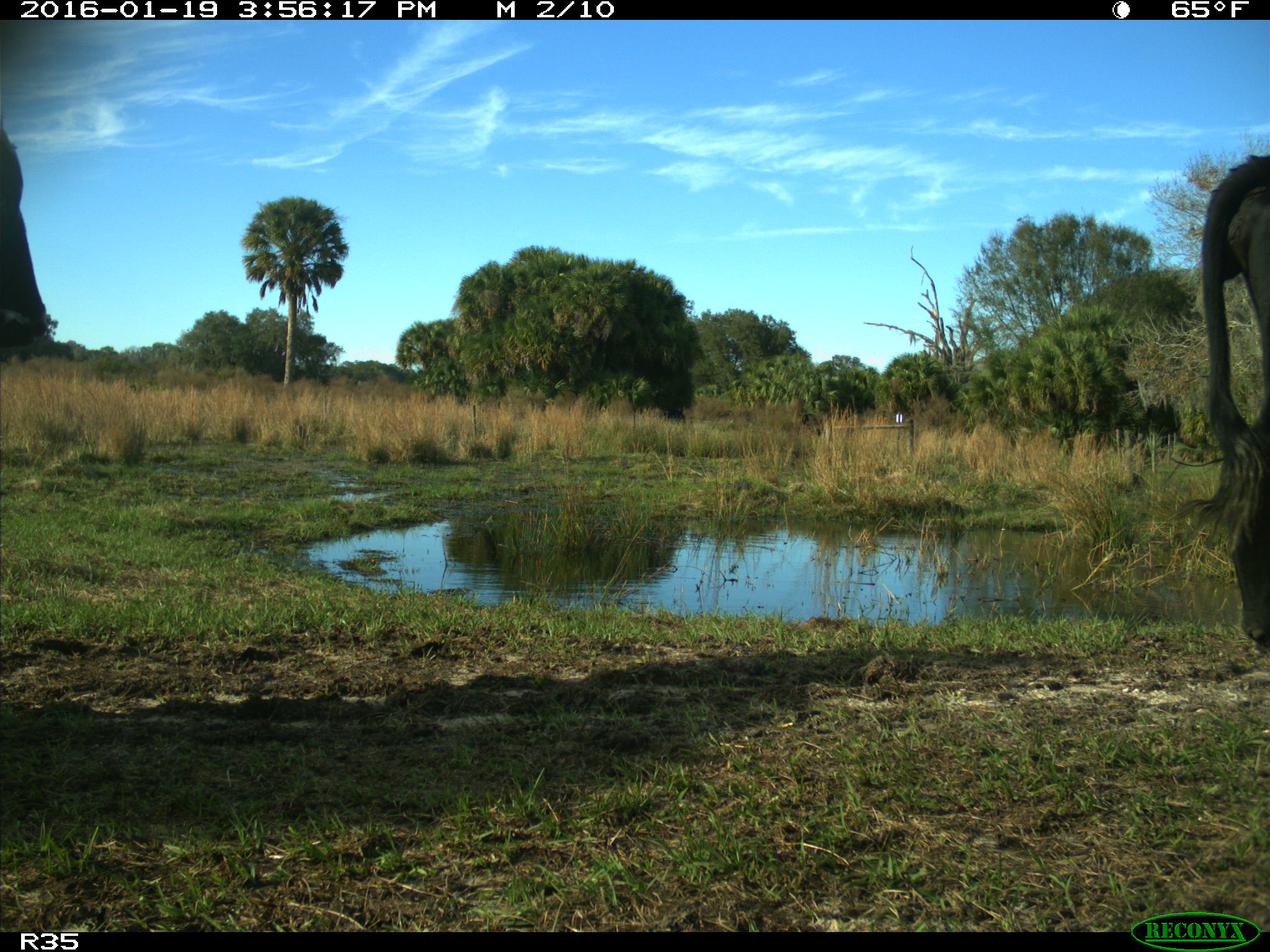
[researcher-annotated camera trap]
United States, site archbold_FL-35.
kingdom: Animalia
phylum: Chordata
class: Mammalia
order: Artiodactyla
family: Bovidae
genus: Bos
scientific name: Bos taurus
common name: domestic cow